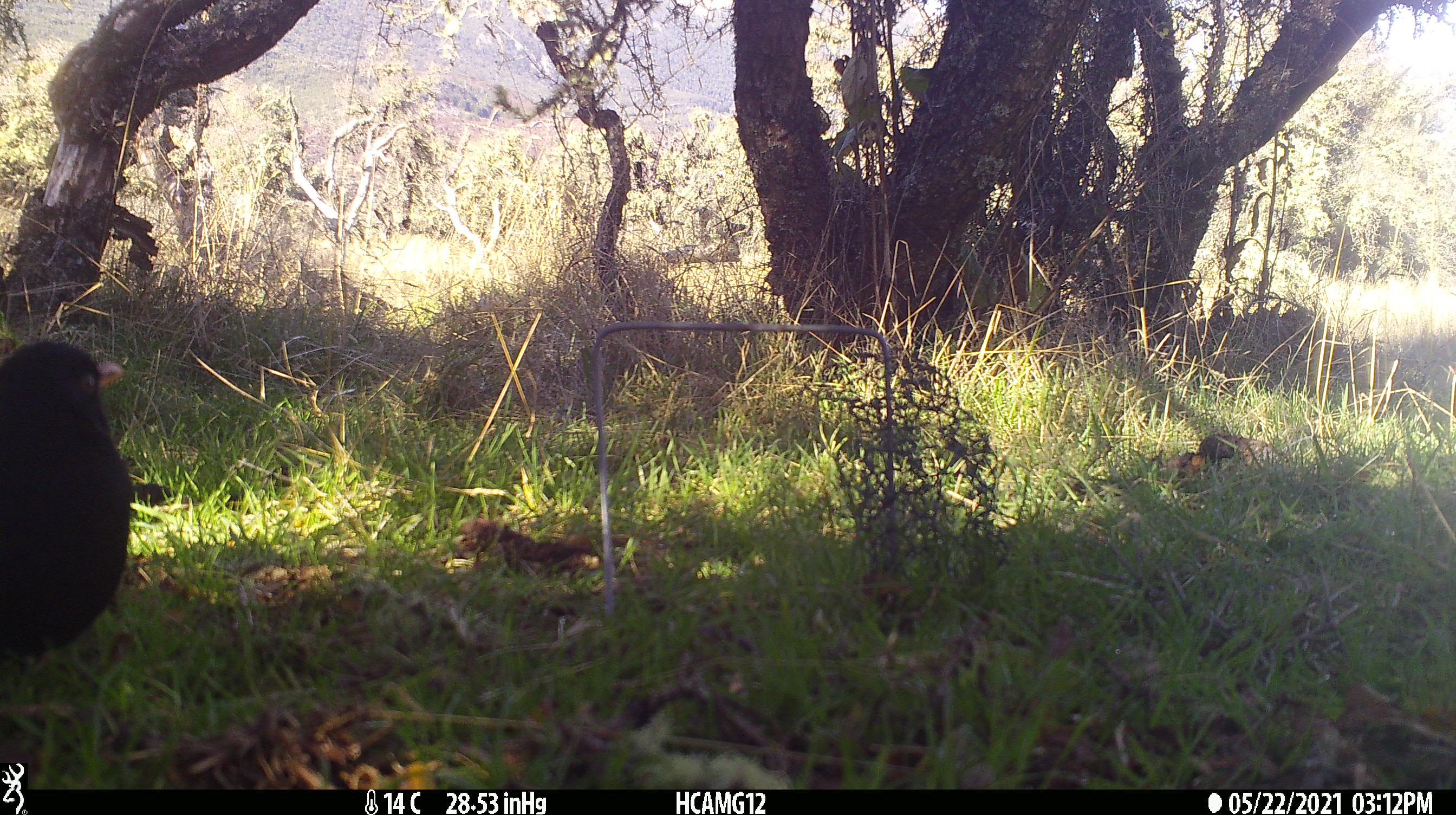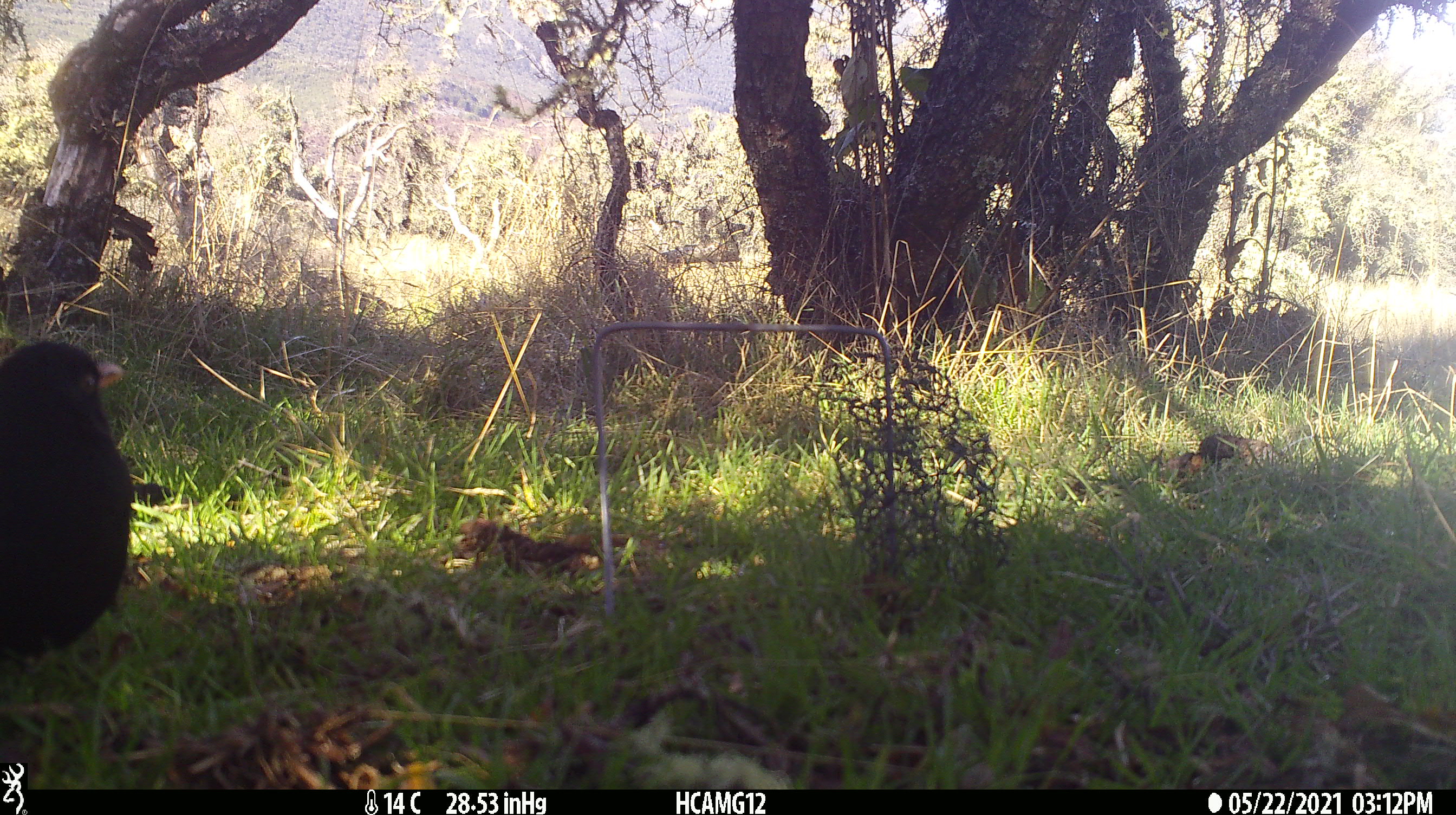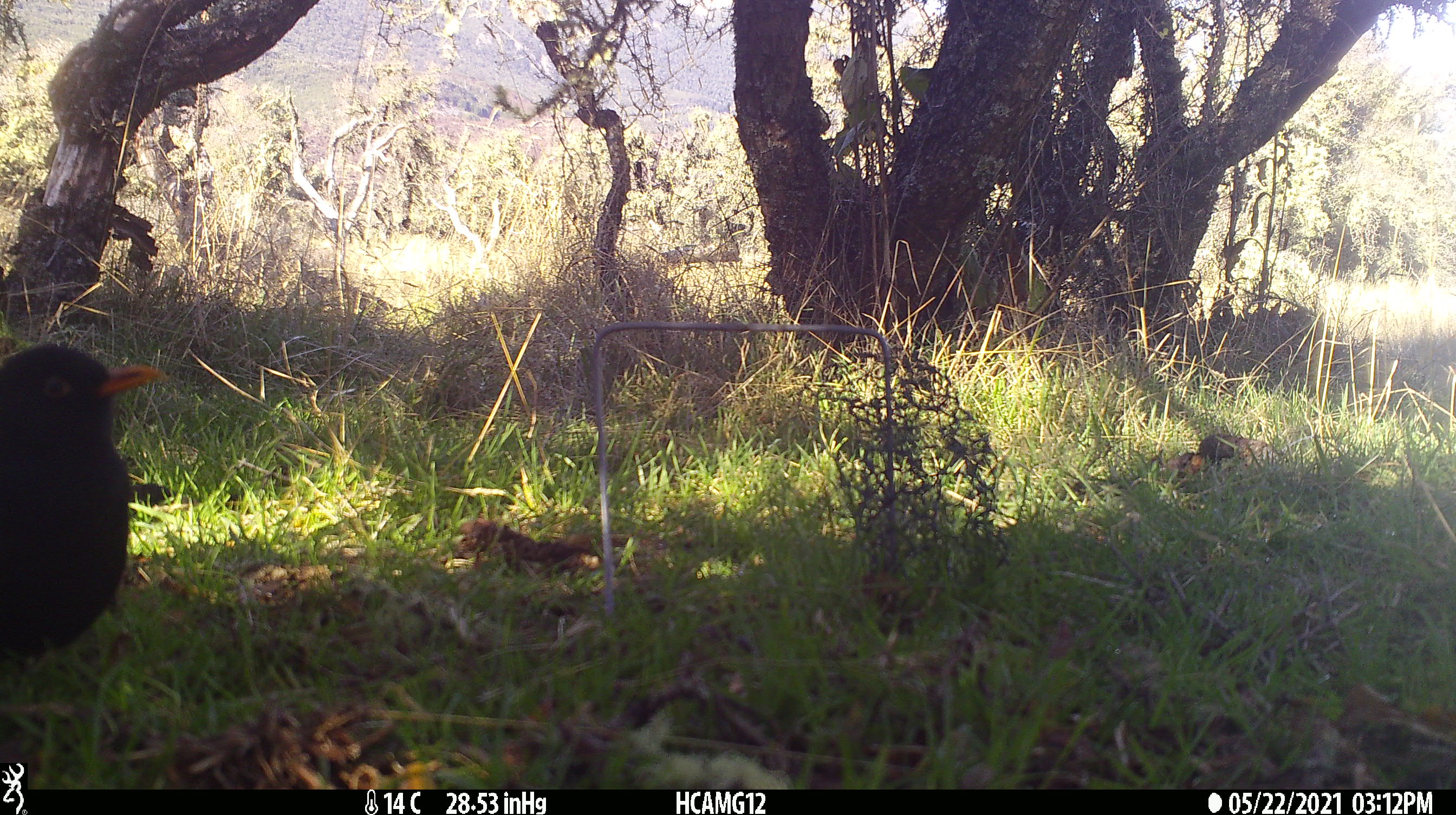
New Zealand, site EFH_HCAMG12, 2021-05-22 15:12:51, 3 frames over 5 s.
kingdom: Animalia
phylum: Chordata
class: Aves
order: Passeriformes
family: Turdidae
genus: Turdus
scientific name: Turdus merula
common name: eurasian blackbird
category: blackbird